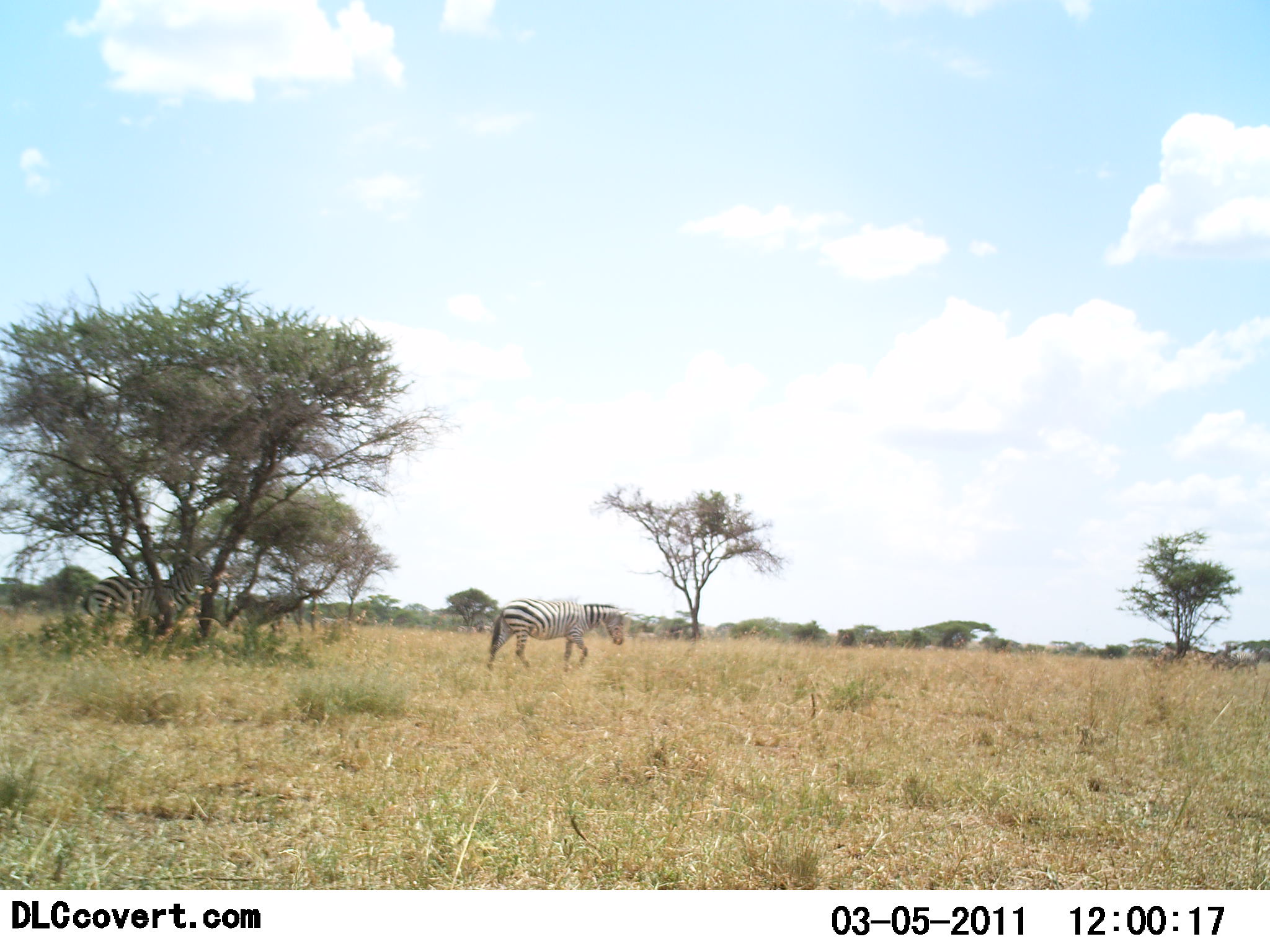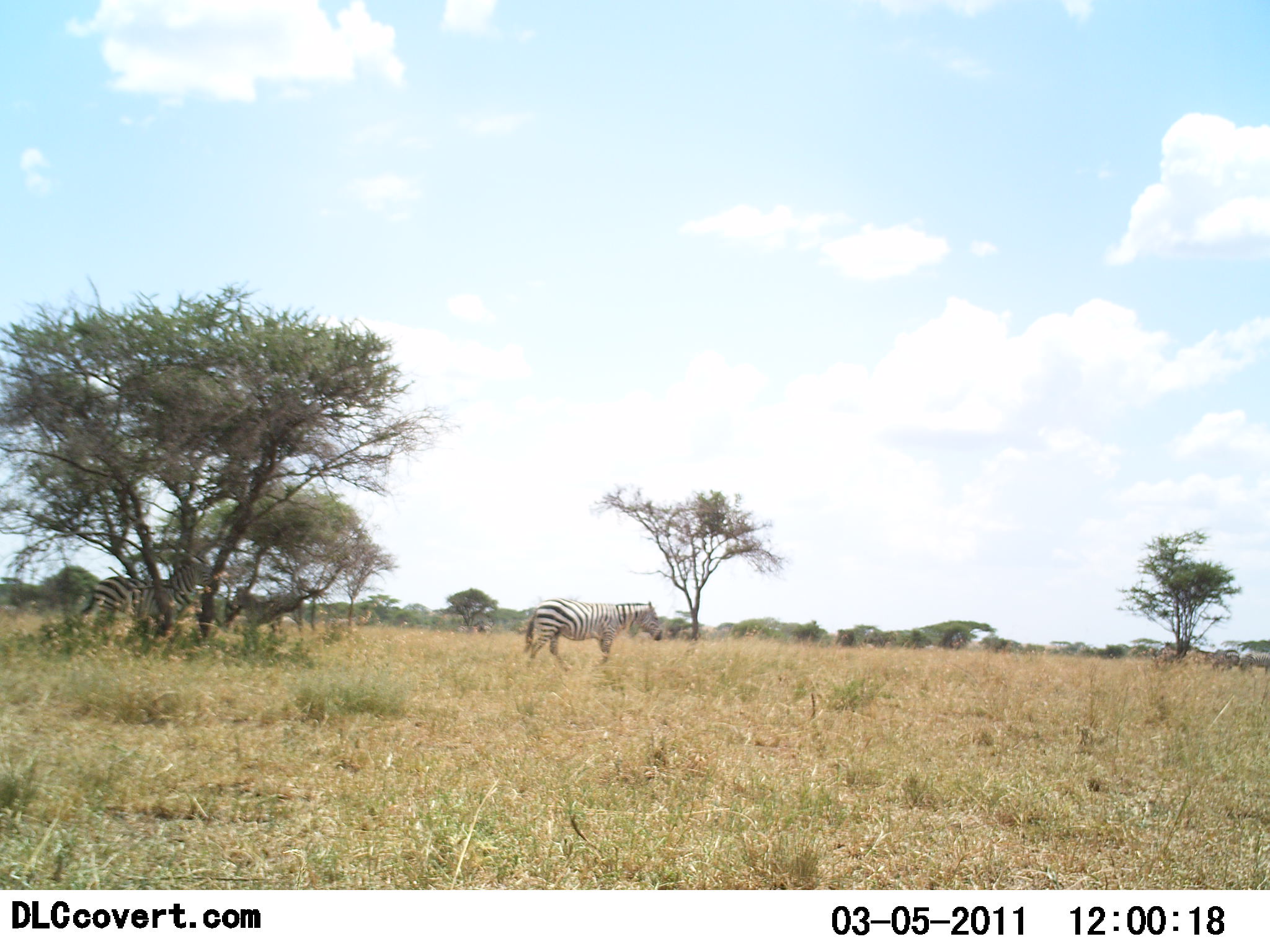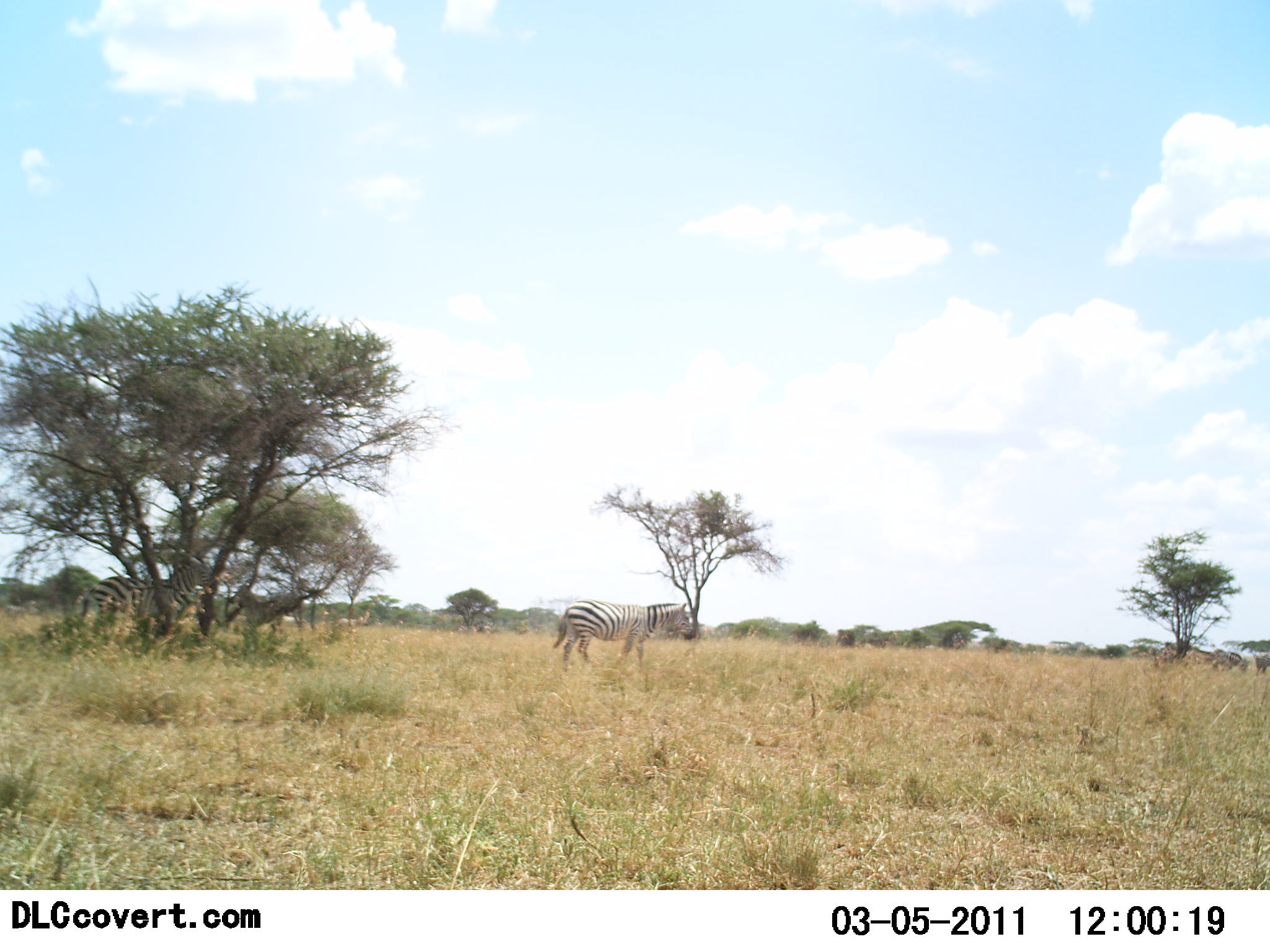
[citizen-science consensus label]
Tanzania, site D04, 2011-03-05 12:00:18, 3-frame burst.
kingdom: Animalia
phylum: Chordata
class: Mammalia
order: Perissodactyla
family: Equidae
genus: Equus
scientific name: Equus quagga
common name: plains zebra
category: zebra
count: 3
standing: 70%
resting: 0%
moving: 80%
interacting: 0%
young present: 0%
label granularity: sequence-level